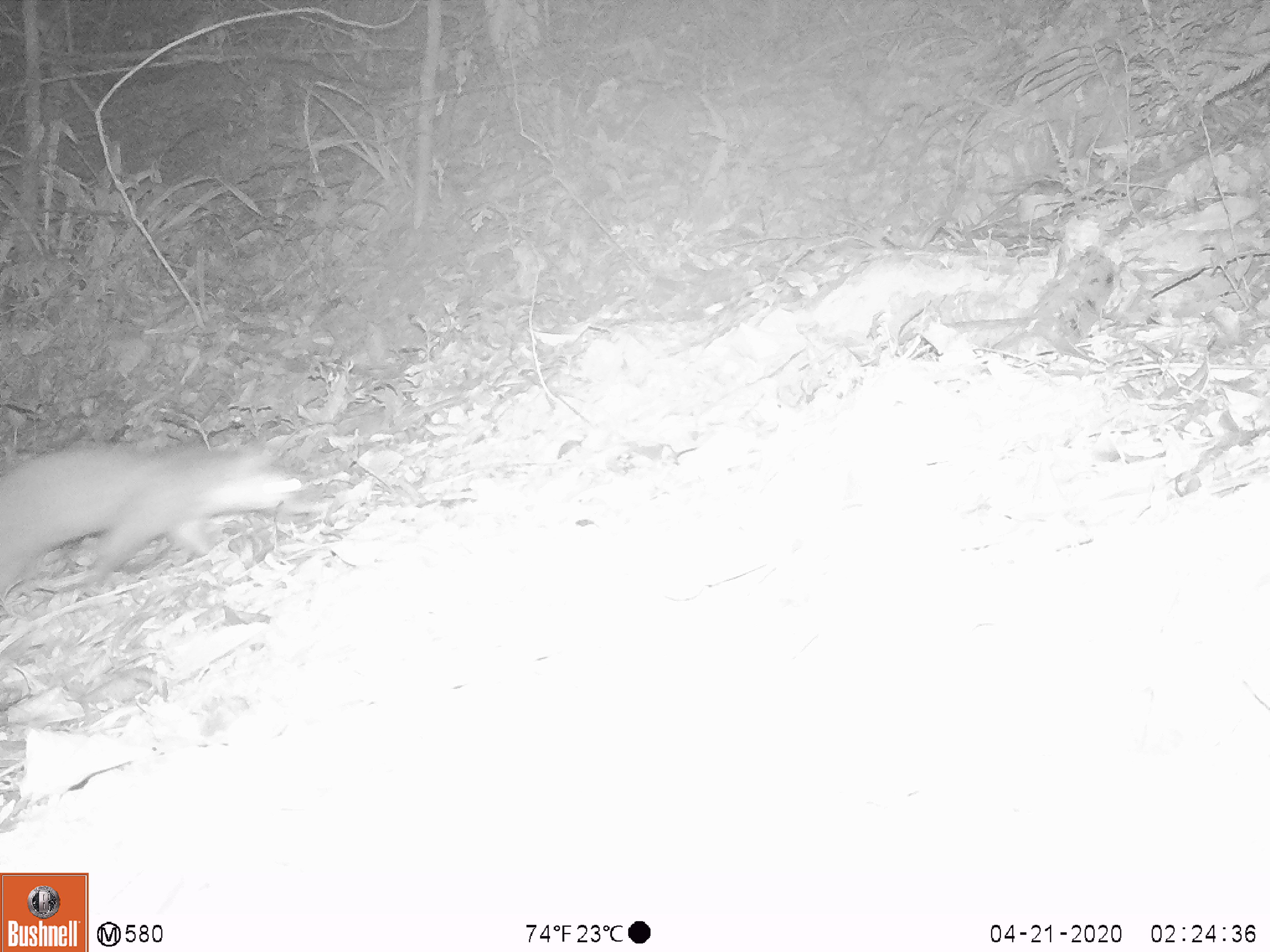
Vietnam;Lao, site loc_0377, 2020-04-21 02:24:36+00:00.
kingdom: Animalia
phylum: Chordata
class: Mammalia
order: Carnivora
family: Mustelidae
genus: Melogale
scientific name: Melogale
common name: ferret badger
Ferret badger (Melogale). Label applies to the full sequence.